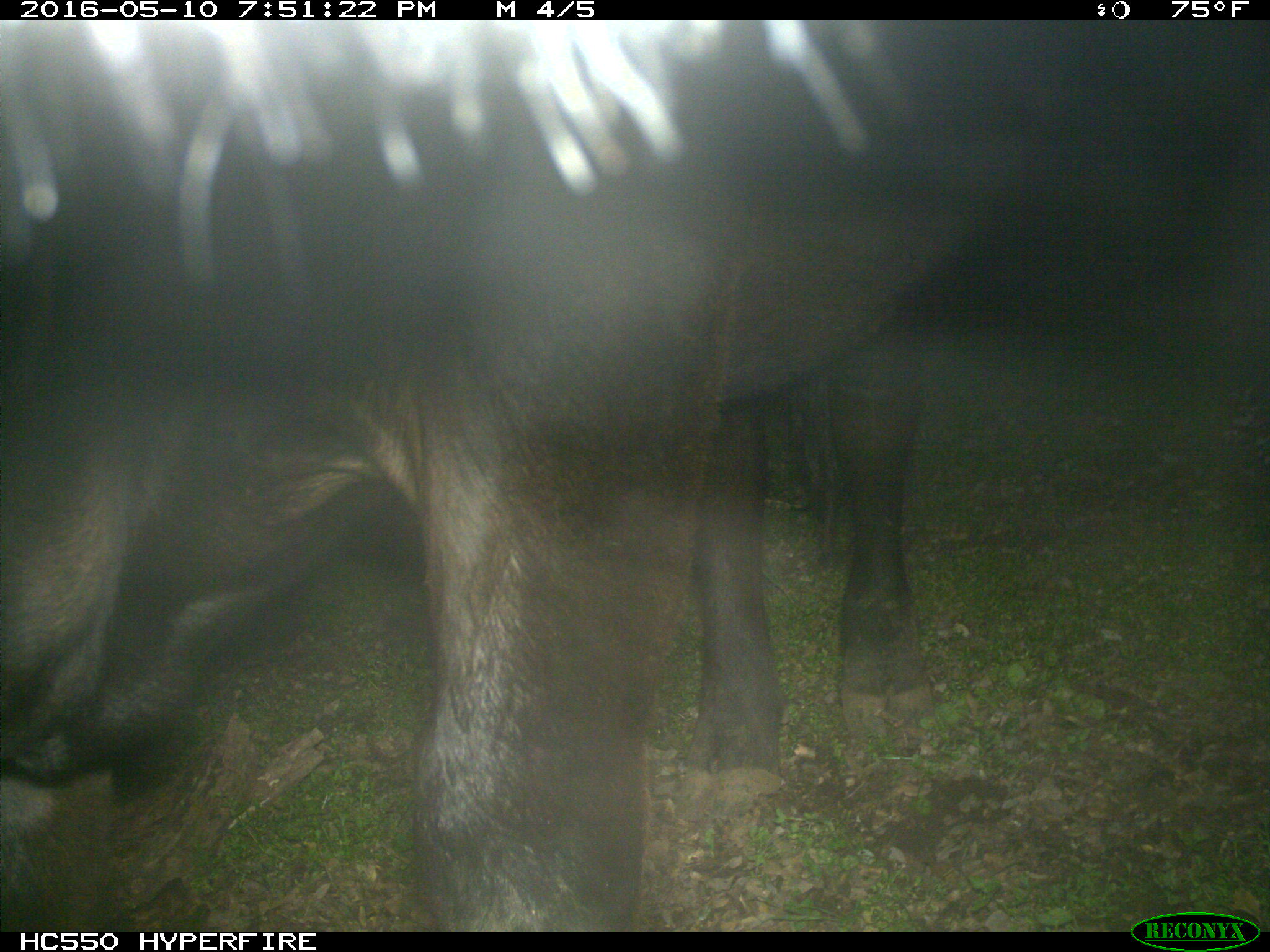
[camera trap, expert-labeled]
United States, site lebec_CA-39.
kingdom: Animalia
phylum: Chordata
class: Mammalia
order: Artiodactyla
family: Bovidae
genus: Bos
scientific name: Bos taurus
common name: domestic cow